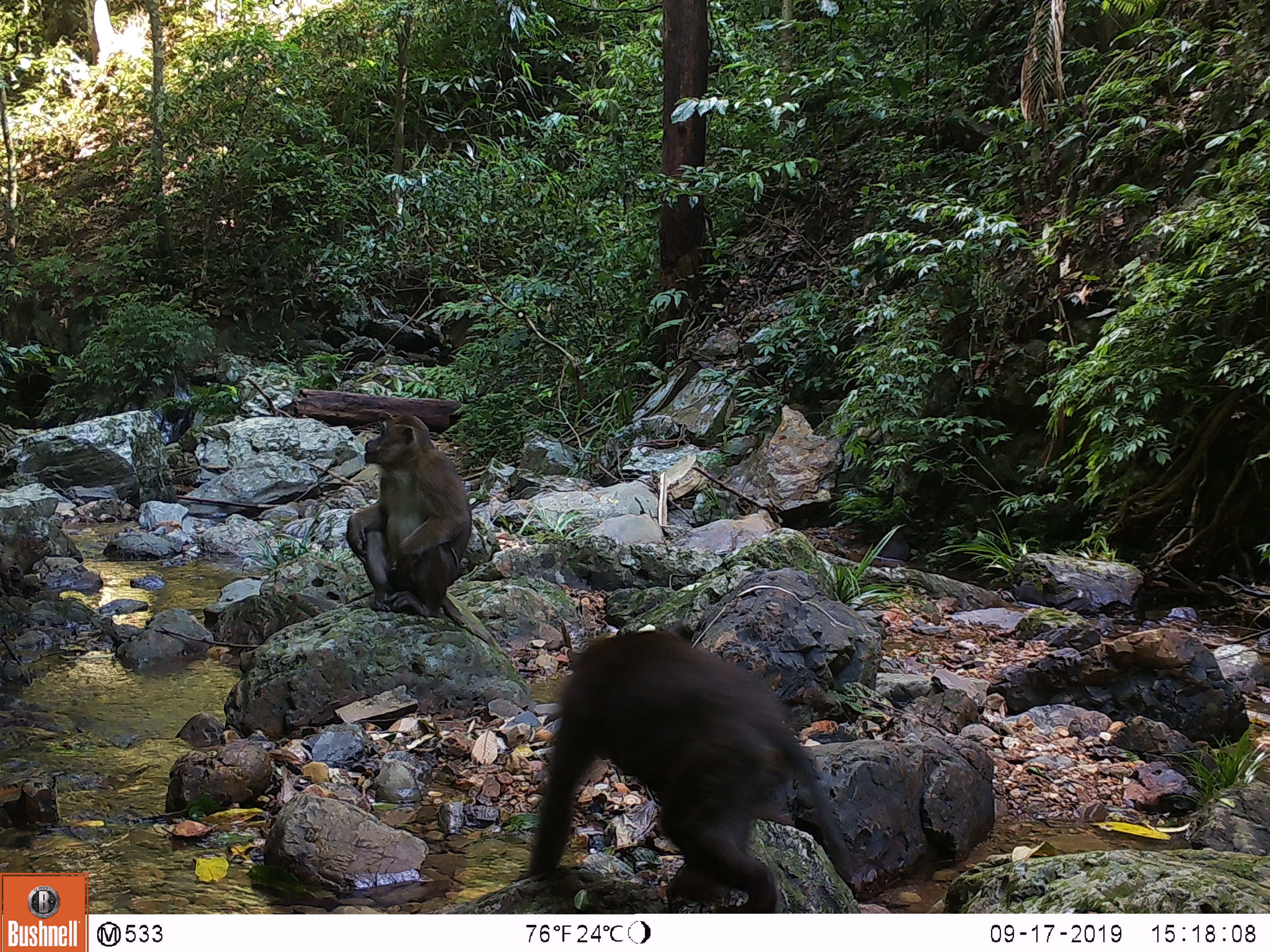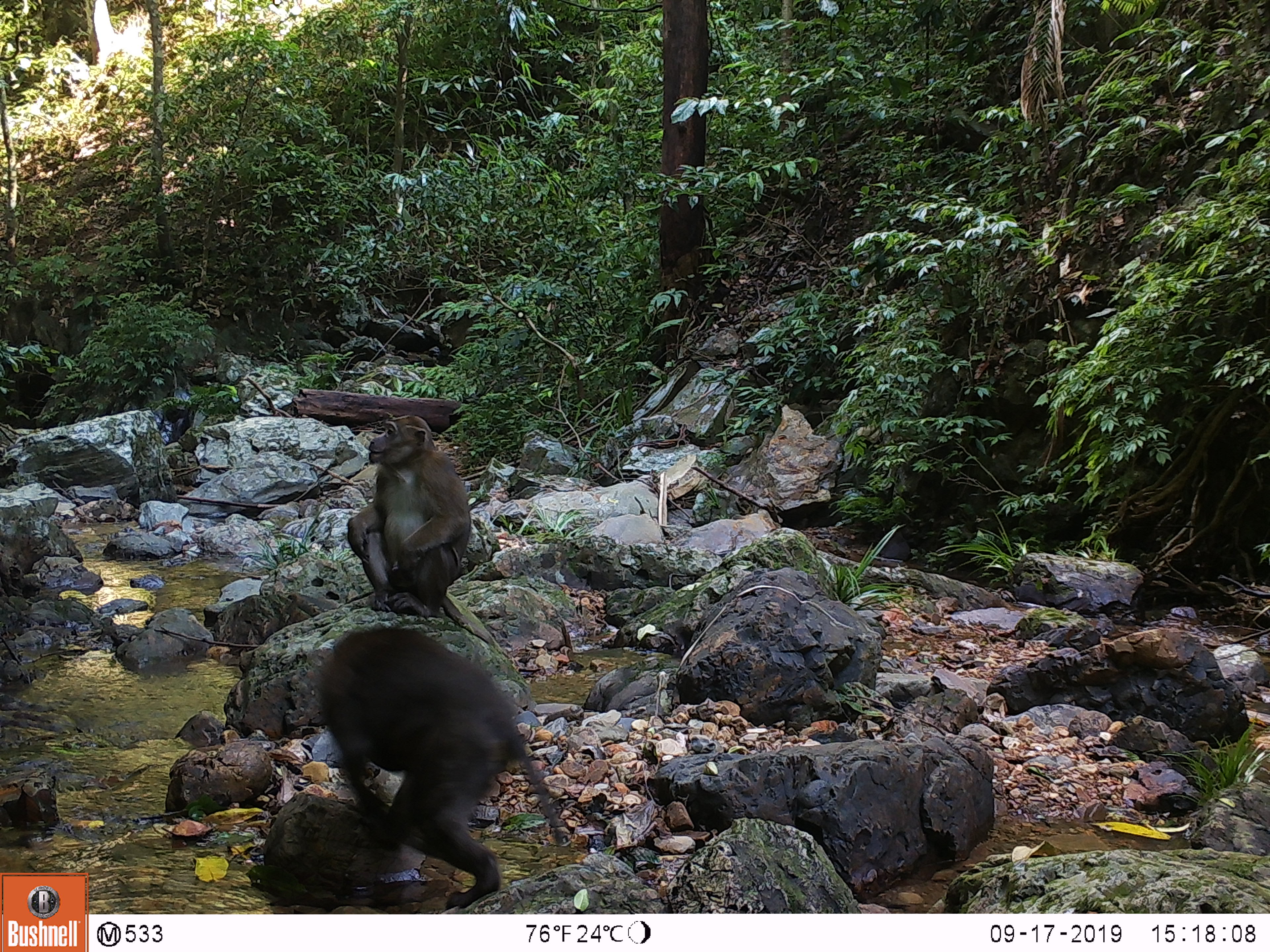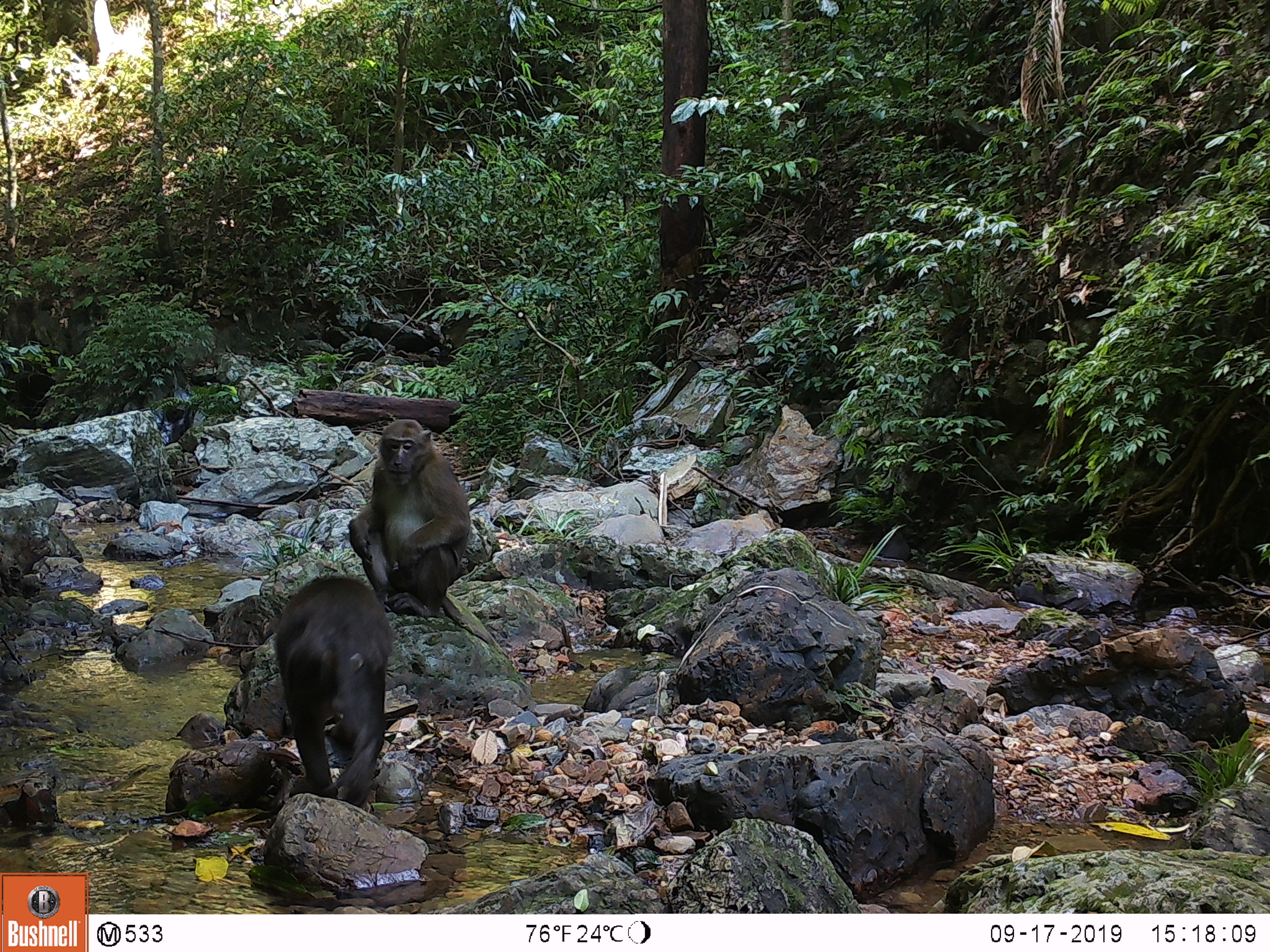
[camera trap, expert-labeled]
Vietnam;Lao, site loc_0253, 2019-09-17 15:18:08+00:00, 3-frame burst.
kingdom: Animalia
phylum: Chordata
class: Mammalia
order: Primates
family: Cercopithecidae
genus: Macaca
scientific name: Macaca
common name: macaques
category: assam or rhesus macaque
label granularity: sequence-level